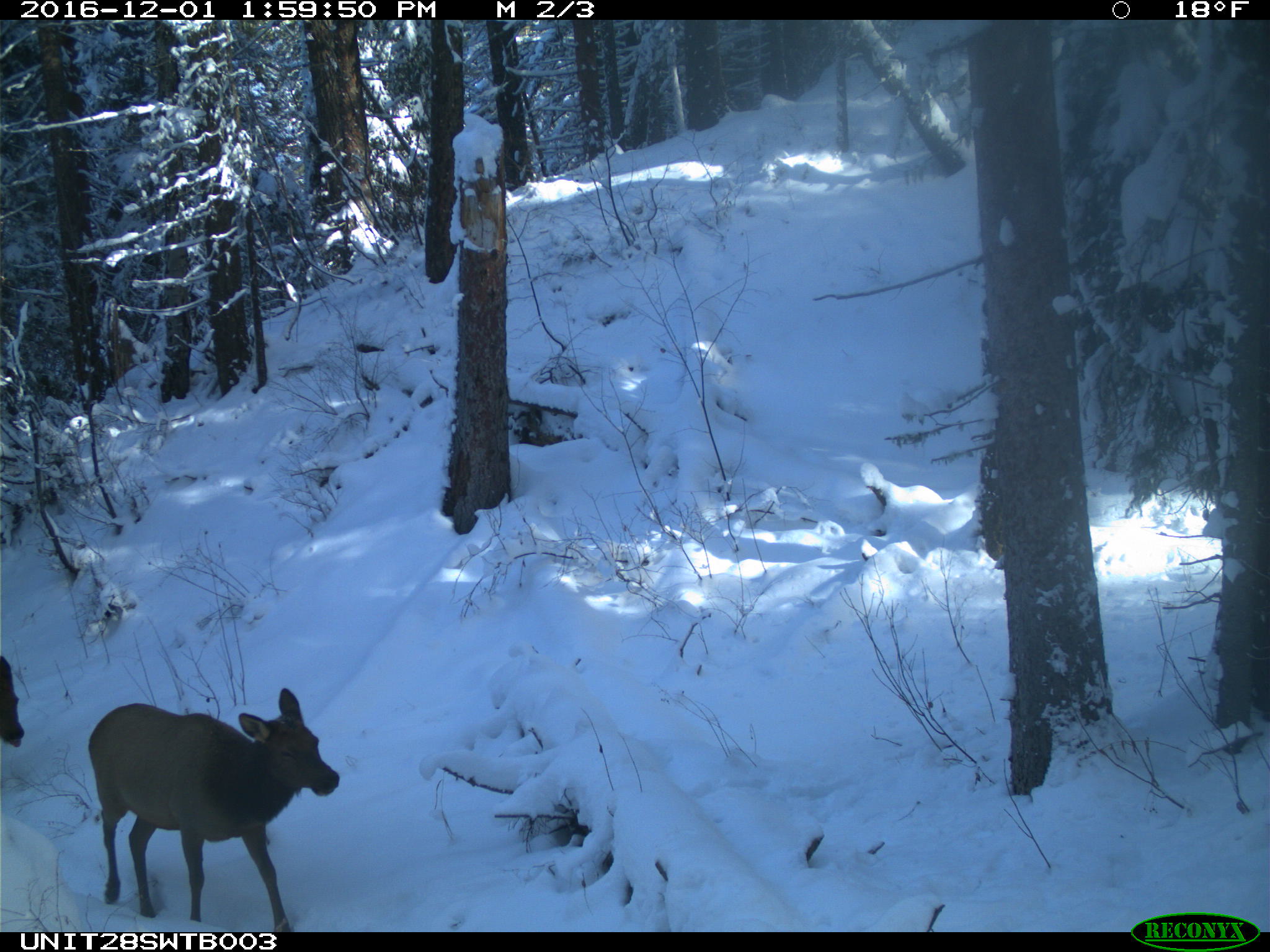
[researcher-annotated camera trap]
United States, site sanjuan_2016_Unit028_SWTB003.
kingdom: Animalia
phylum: Chordata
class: Mammalia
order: Artiodactyla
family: Cervidae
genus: Cervus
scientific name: Cervus elaphus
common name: red deer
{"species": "Cervus elaphus (red deer)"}